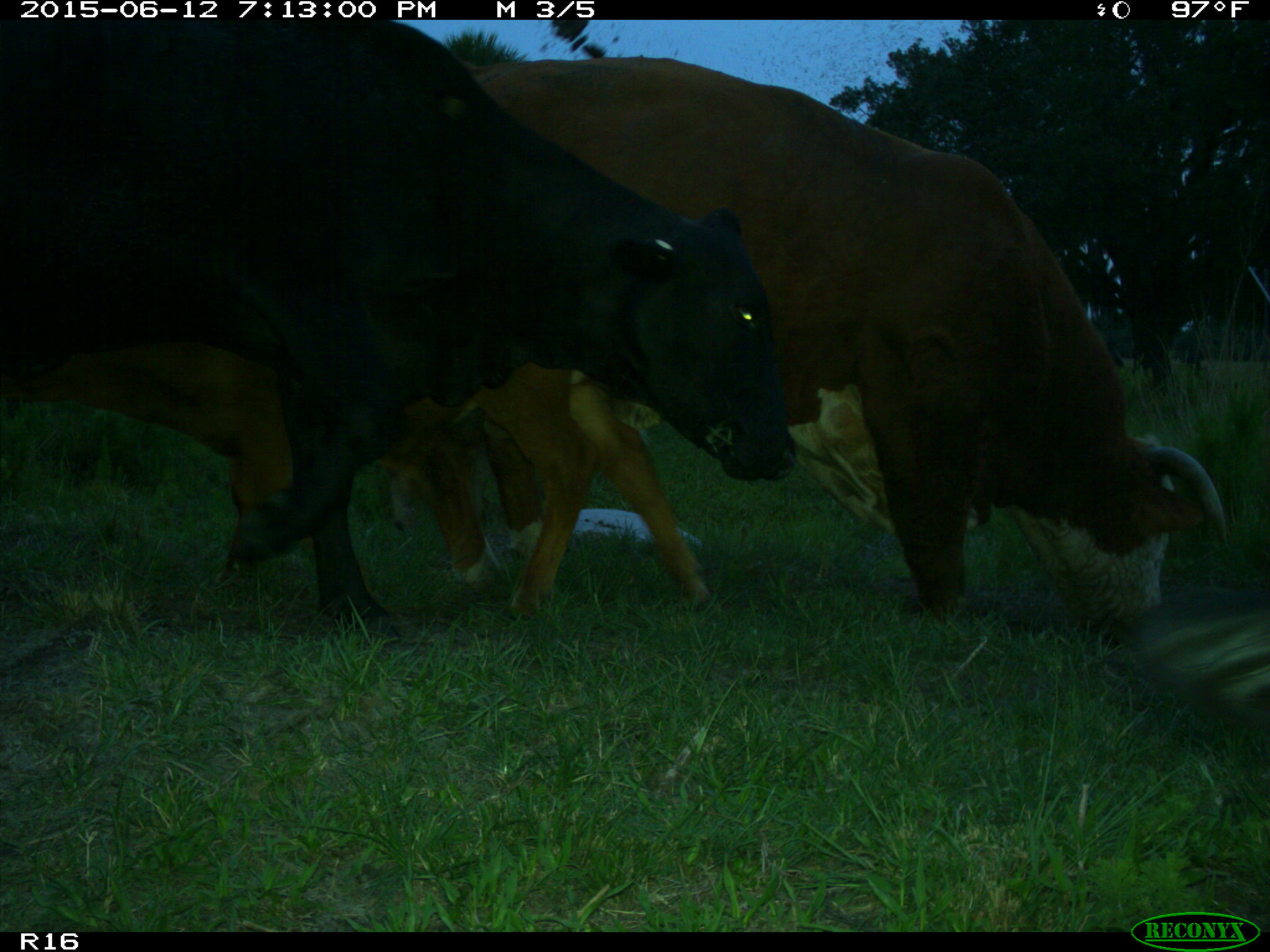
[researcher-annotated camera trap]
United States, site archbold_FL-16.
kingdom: Animalia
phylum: Chordata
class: Mammalia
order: Artiodactyla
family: Bovidae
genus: Bos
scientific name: Bos taurus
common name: domestic cow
Bos taurus (domestic cow).